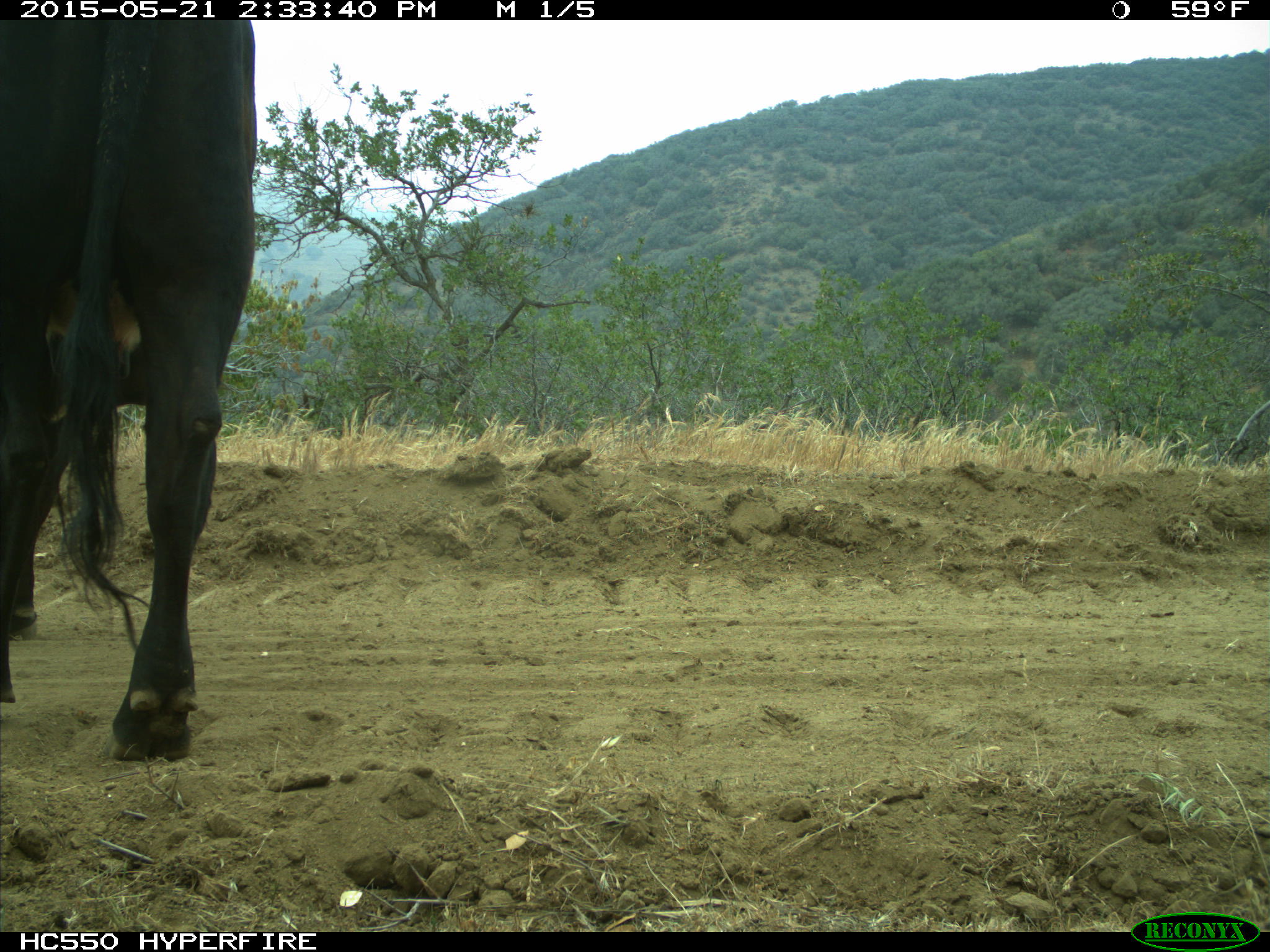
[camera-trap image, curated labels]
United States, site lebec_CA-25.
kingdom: Animalia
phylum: Chordata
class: Mammalia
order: Artiodactyla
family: Bovidae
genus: Bos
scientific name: Bos taurus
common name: domestic cow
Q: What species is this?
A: Bos taurus (domestic cow).